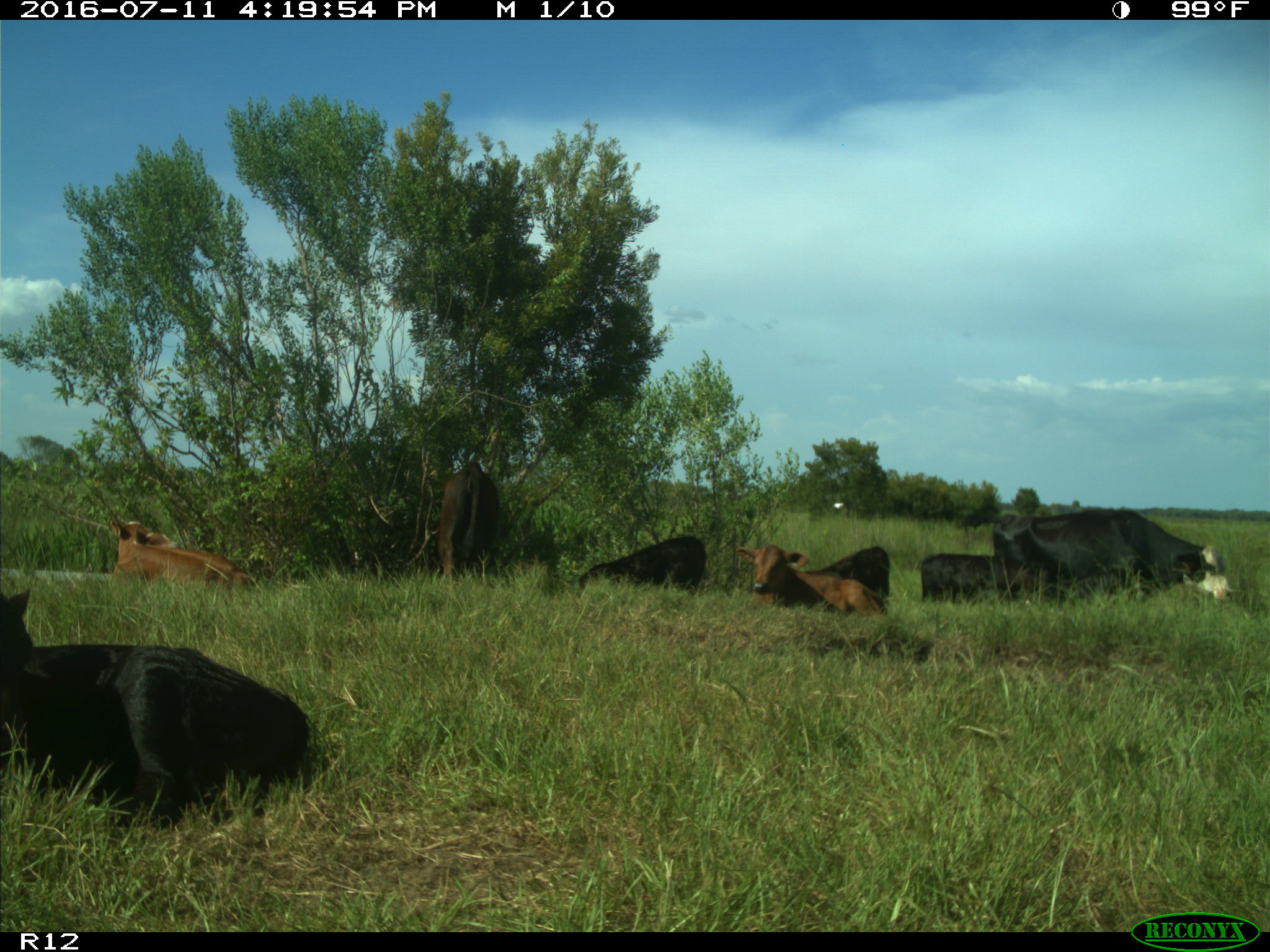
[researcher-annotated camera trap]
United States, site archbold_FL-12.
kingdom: Animalia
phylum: Chordata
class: Mammalia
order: Artiodactyla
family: Bovidae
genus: Bos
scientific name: Bos taurus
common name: domestic cow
Bos taurus (domestic cow).